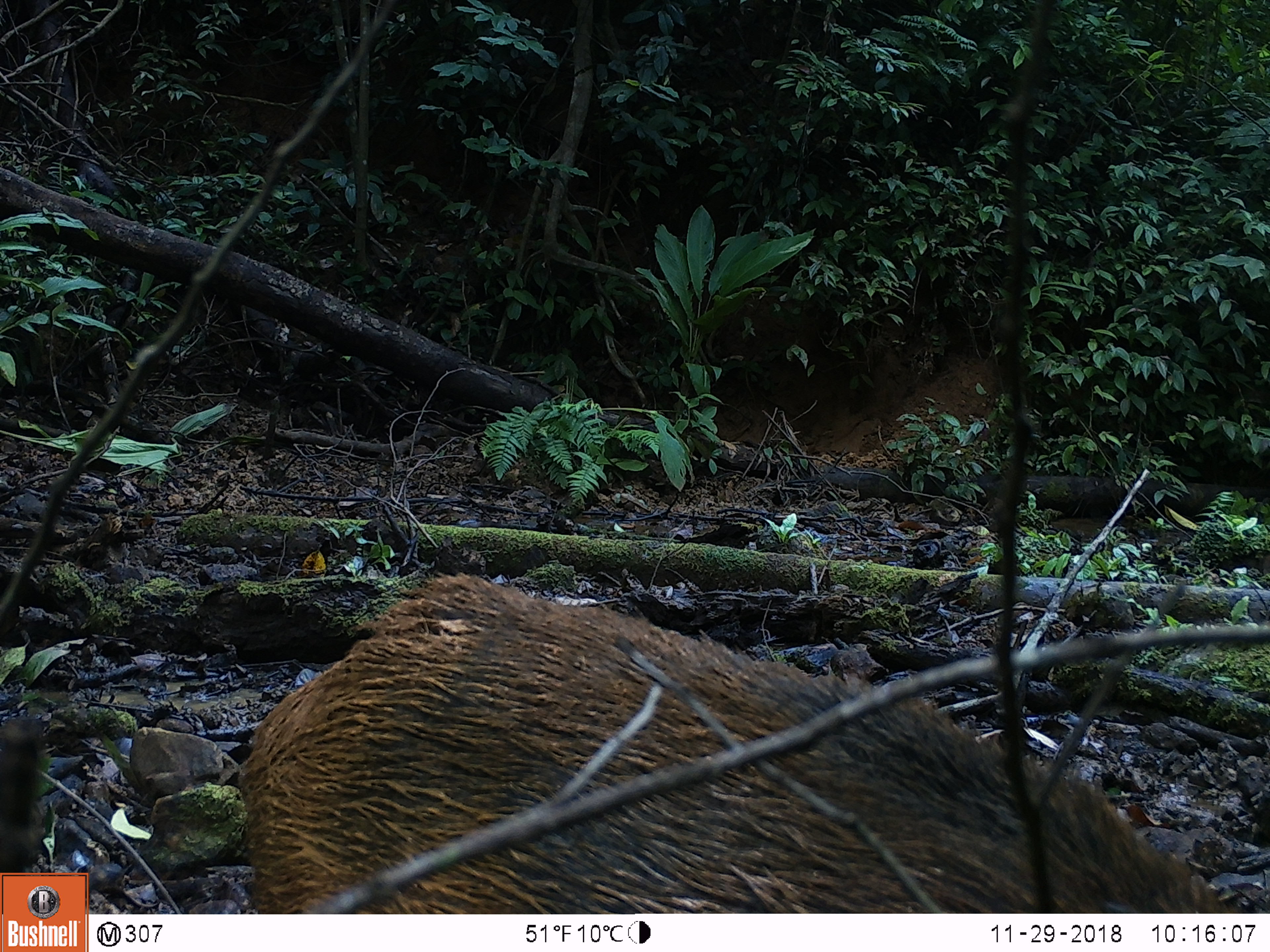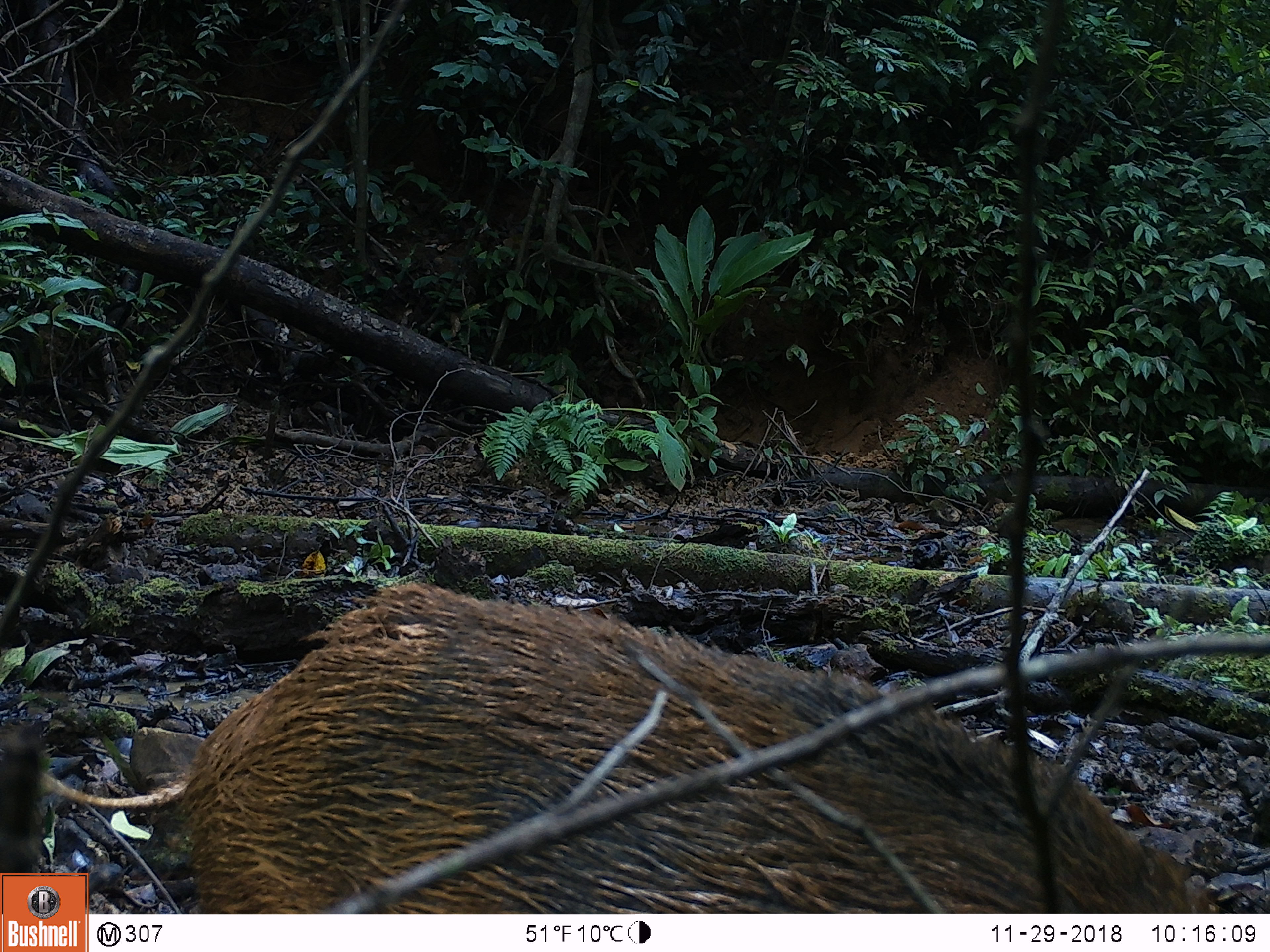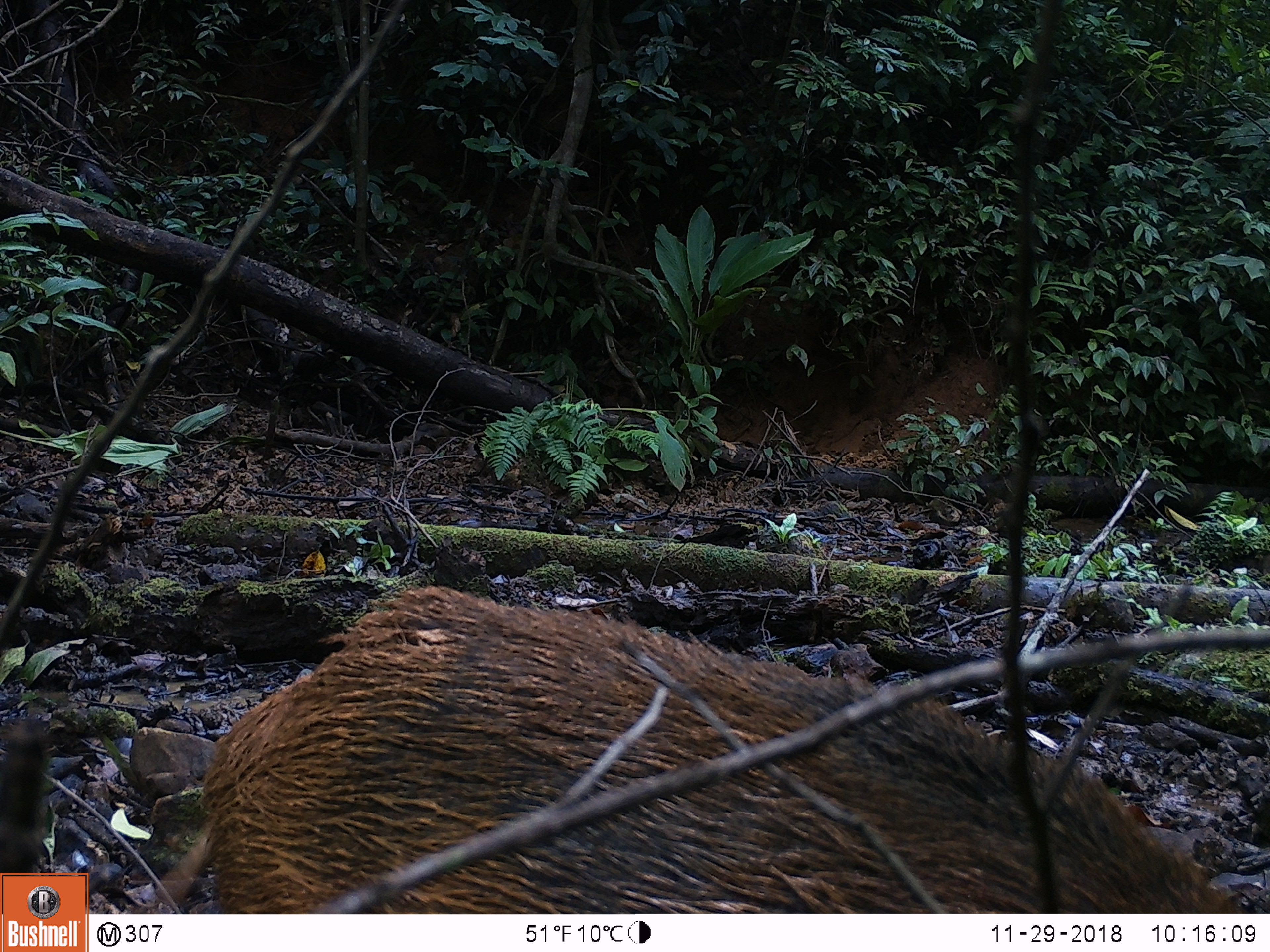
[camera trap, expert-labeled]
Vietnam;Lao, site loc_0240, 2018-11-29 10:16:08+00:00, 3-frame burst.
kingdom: Animalia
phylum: Chordata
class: Mammalia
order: Artiodactyla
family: Suidae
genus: Sus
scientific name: Sus scrofa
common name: eurasian wild pig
Eurasian wild pig (Sus scrofa). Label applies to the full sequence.